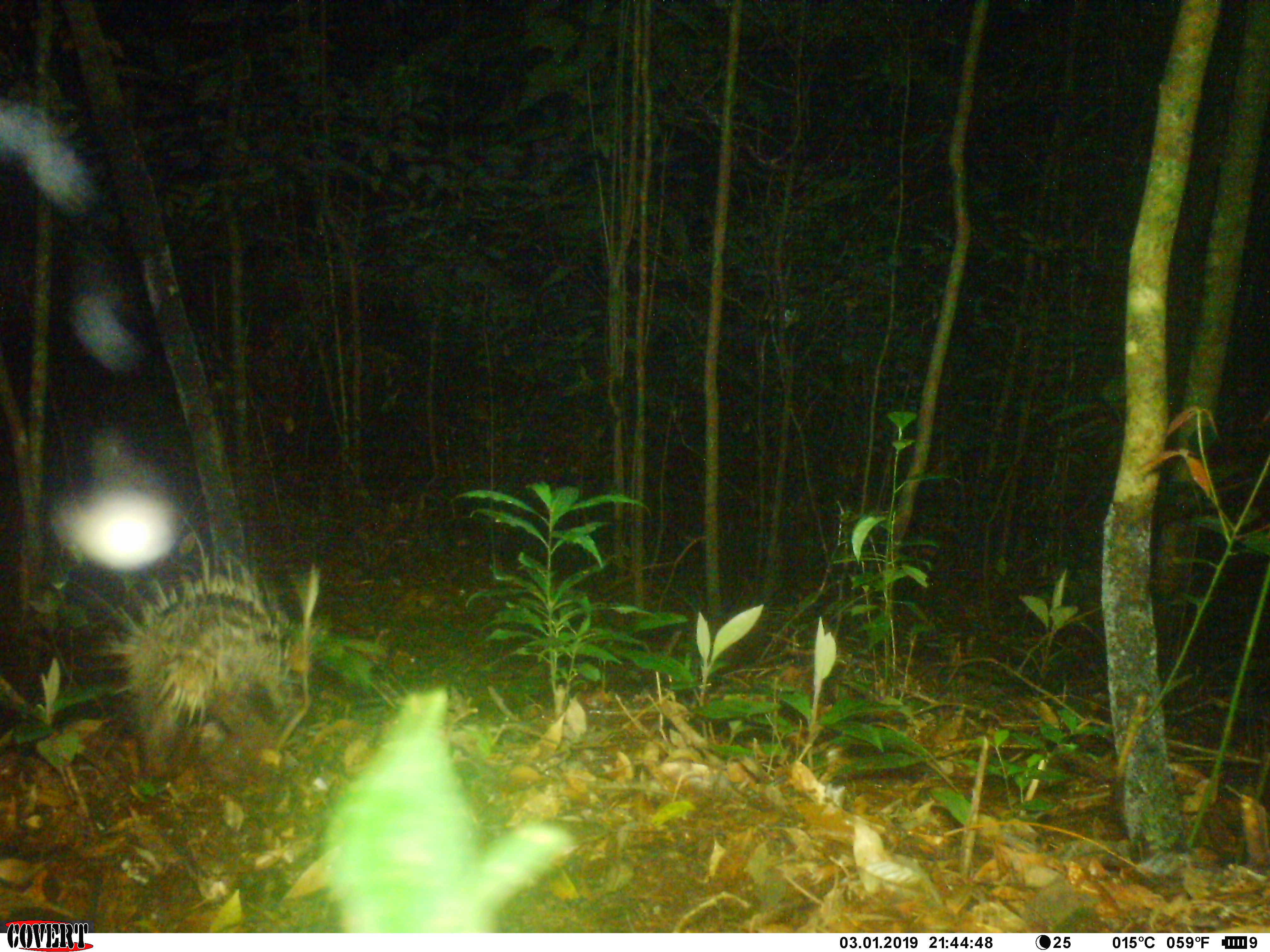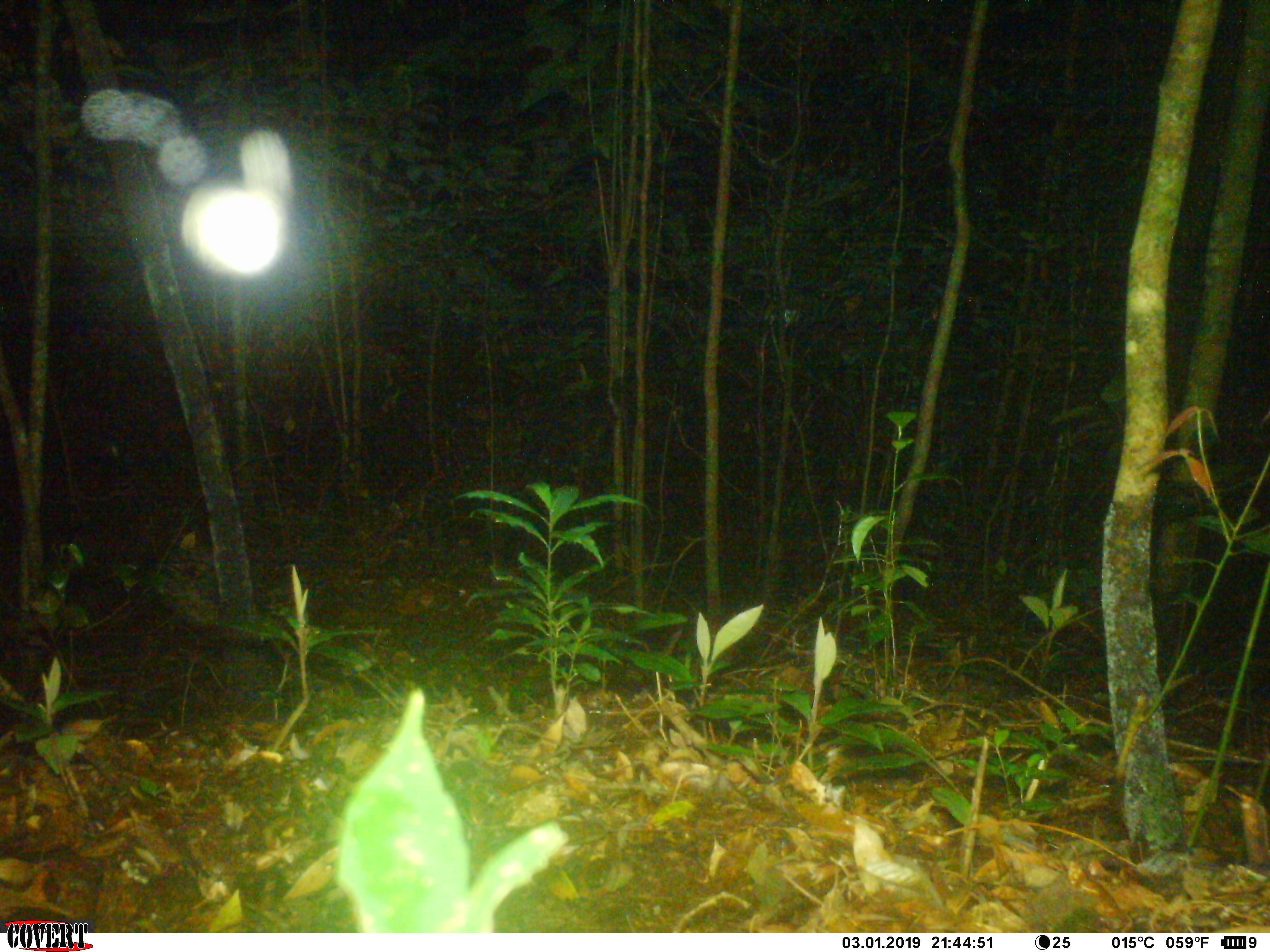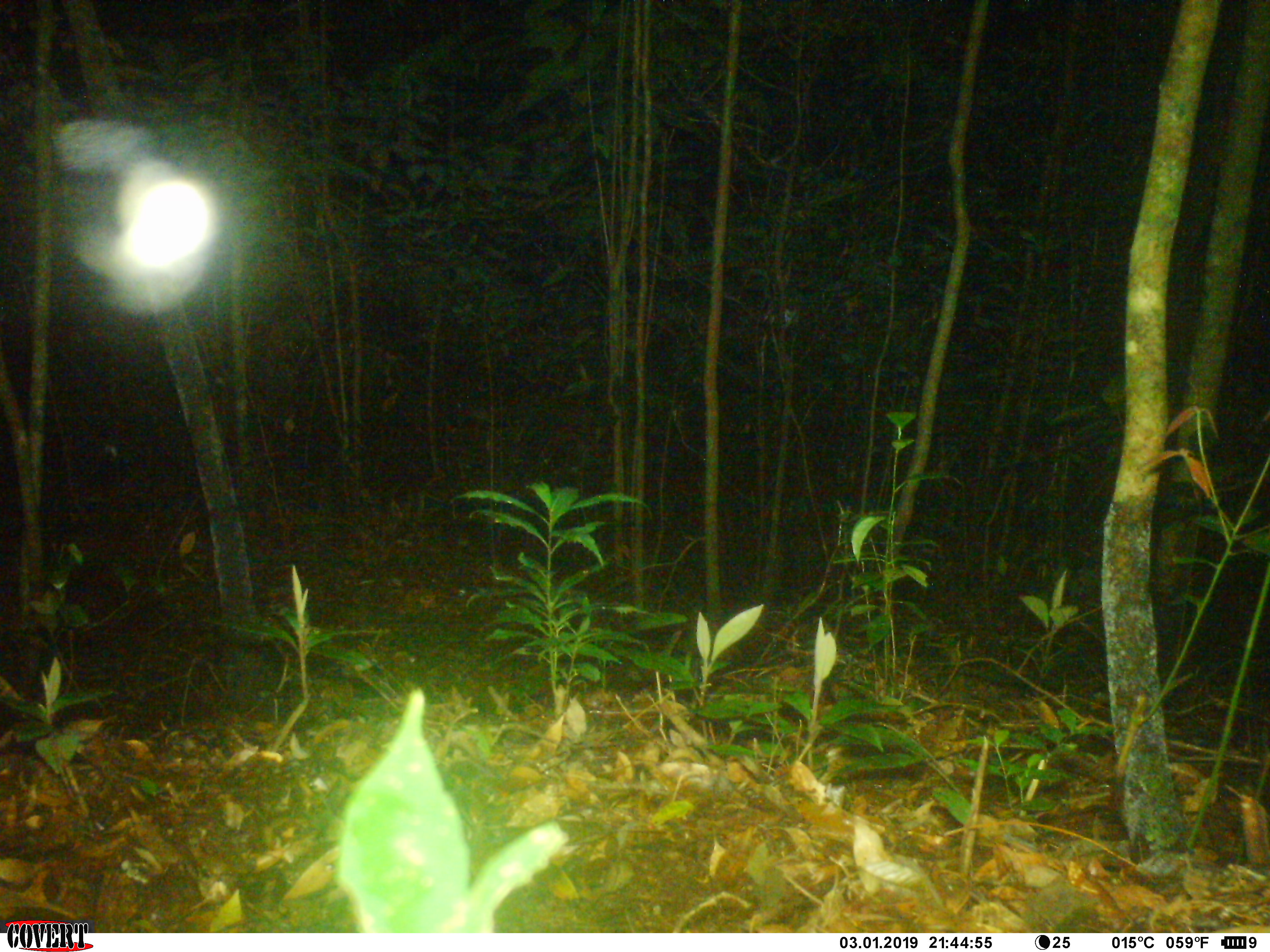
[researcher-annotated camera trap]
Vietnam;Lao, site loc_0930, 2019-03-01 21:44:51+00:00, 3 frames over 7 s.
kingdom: Animalia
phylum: Chordata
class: Mammalia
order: Rodentia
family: Hystricidae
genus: Hystrix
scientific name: Hystrix brachyura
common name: malayan porcupine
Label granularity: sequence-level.